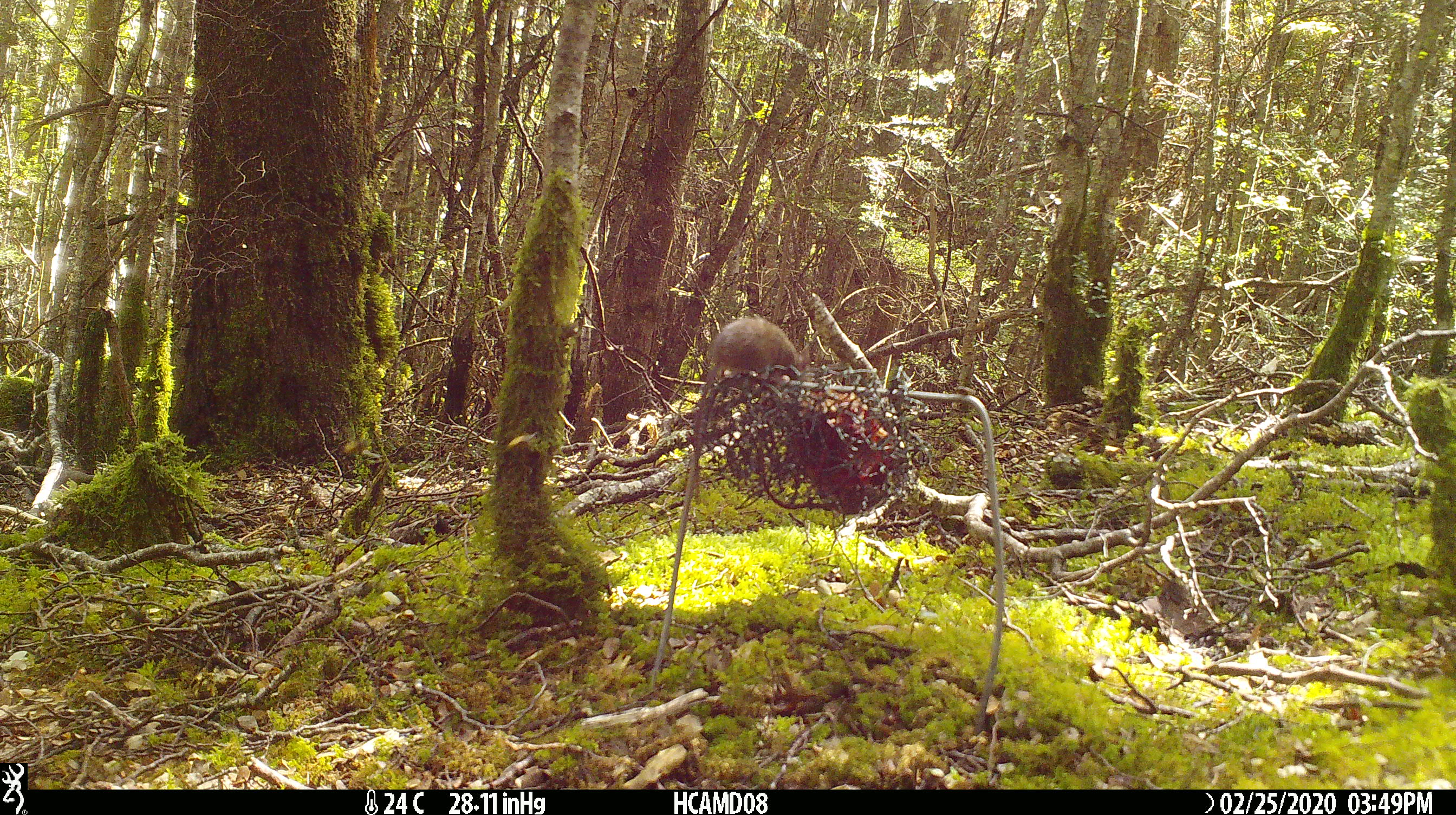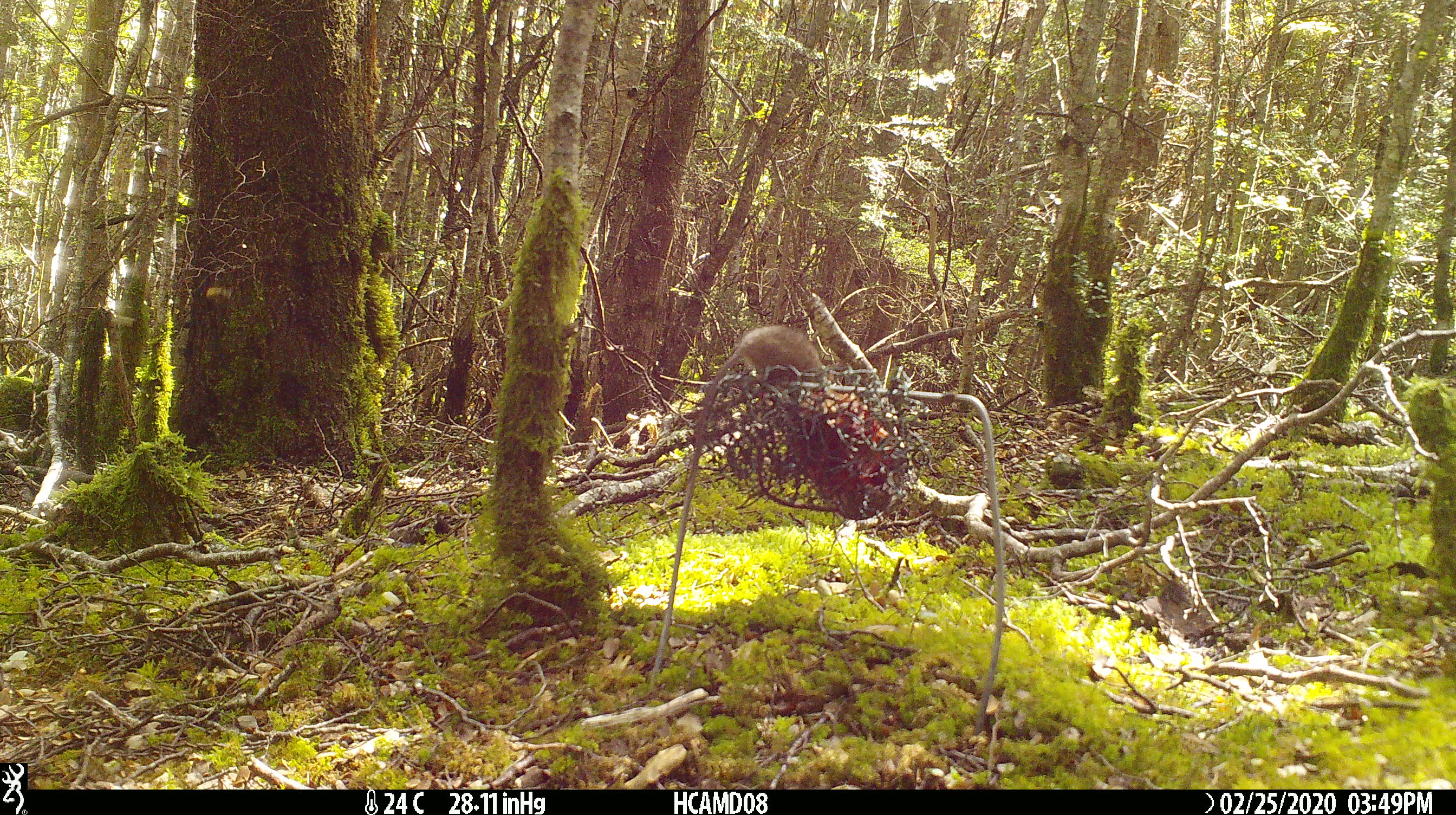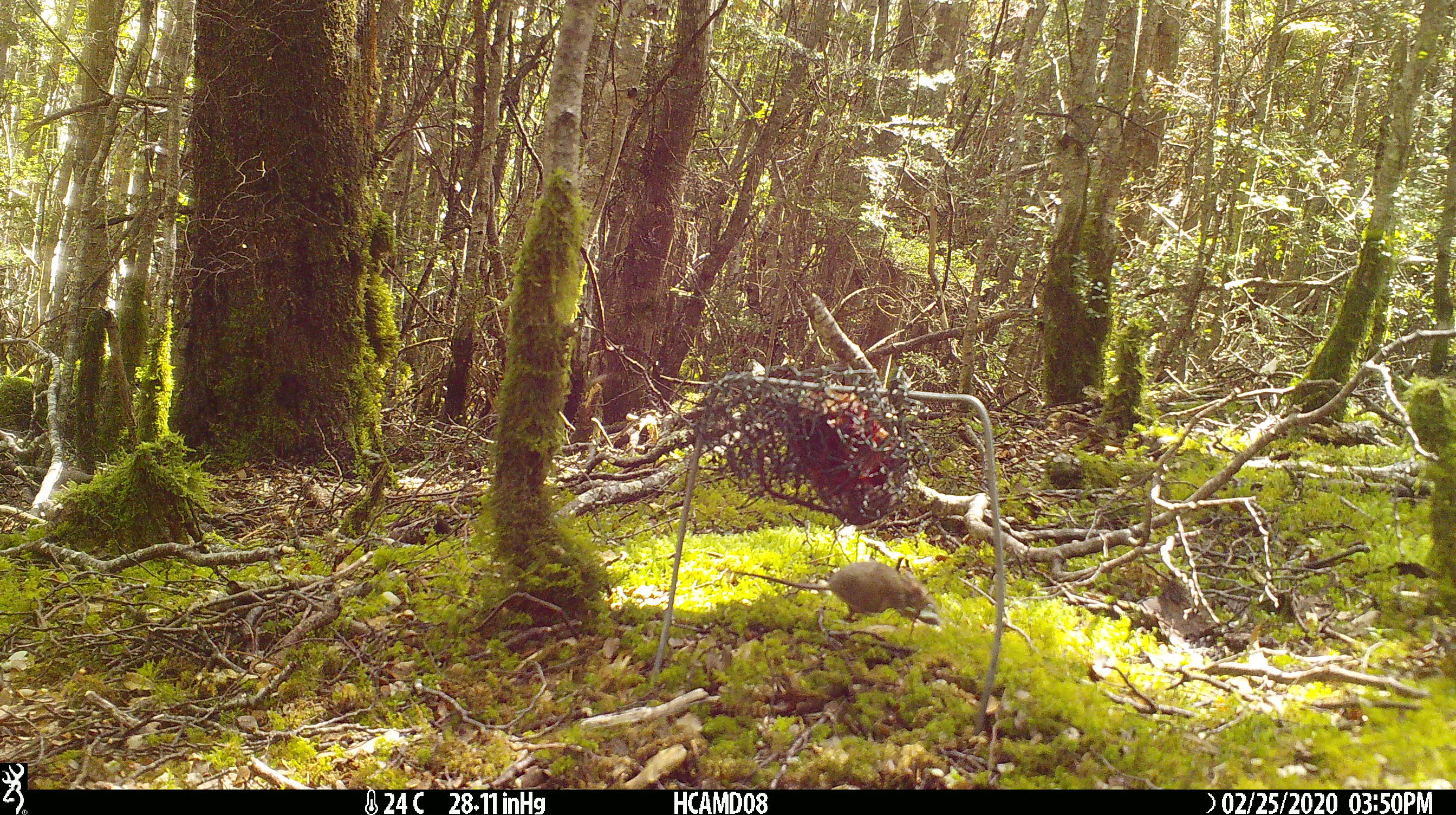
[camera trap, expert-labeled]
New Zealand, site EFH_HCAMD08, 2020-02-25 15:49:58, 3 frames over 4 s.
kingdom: Animalia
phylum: Chordata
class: Mammalia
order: Rodentia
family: Muridae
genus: Mus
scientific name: Mus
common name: mouse